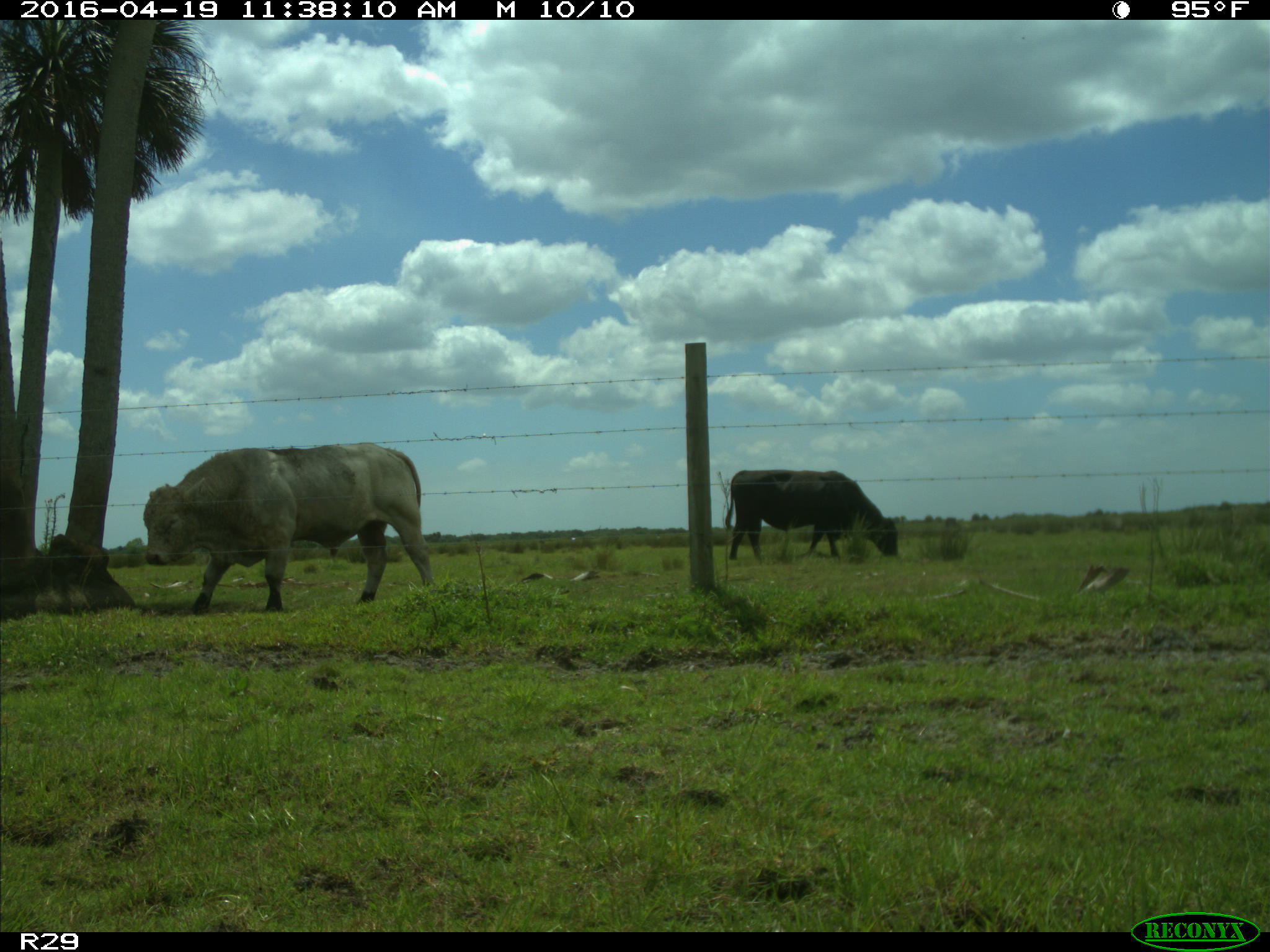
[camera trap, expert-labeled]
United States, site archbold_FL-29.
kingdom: Animalia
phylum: Chordata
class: Mammalia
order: Artiodactyla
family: Bovidae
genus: Bos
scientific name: Bos taurus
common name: domestic cow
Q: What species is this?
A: Bos taurus (domestic cow).